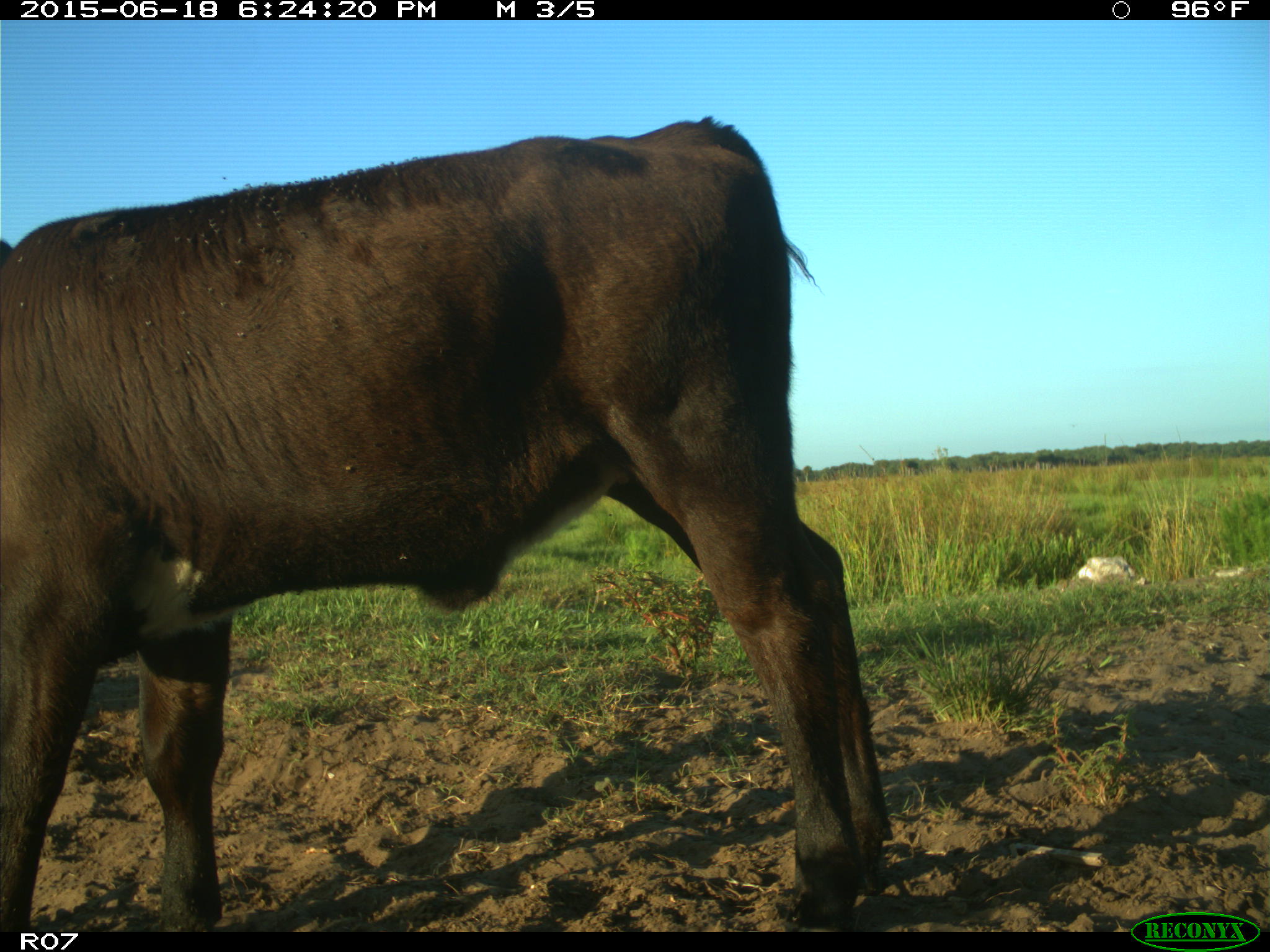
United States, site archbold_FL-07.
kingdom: Animalia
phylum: Chordata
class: Mammalia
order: Artiodactyla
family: Bovidae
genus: Bos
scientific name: Bos taurus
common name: domestic cow